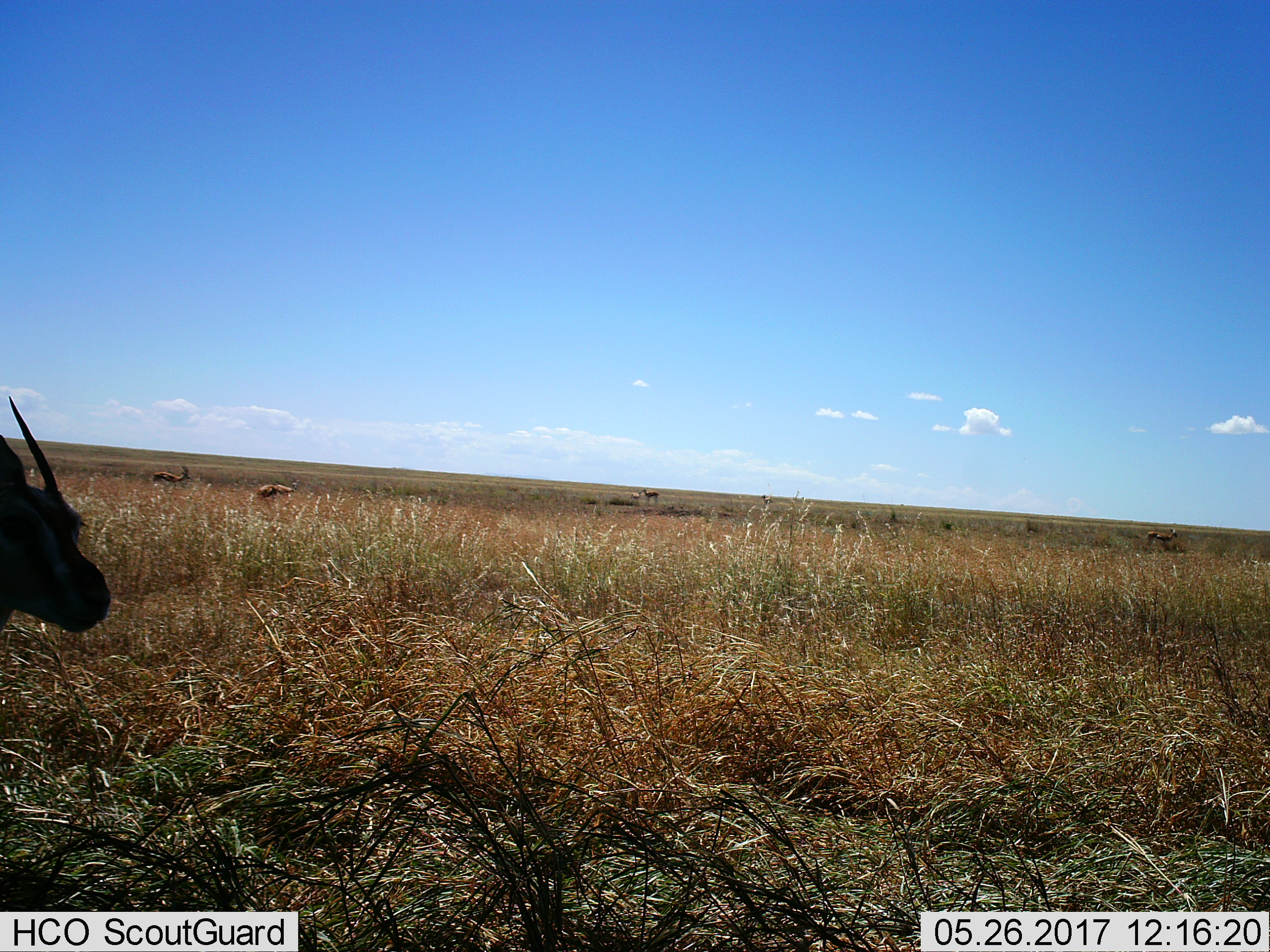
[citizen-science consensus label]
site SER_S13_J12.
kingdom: Animalia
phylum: Chordata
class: Mammalia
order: Artiodactyla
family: Bovidae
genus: Eudorcas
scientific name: Eudorcas thomsonii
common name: thomson's gazelle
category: gazellethomsons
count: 6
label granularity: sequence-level